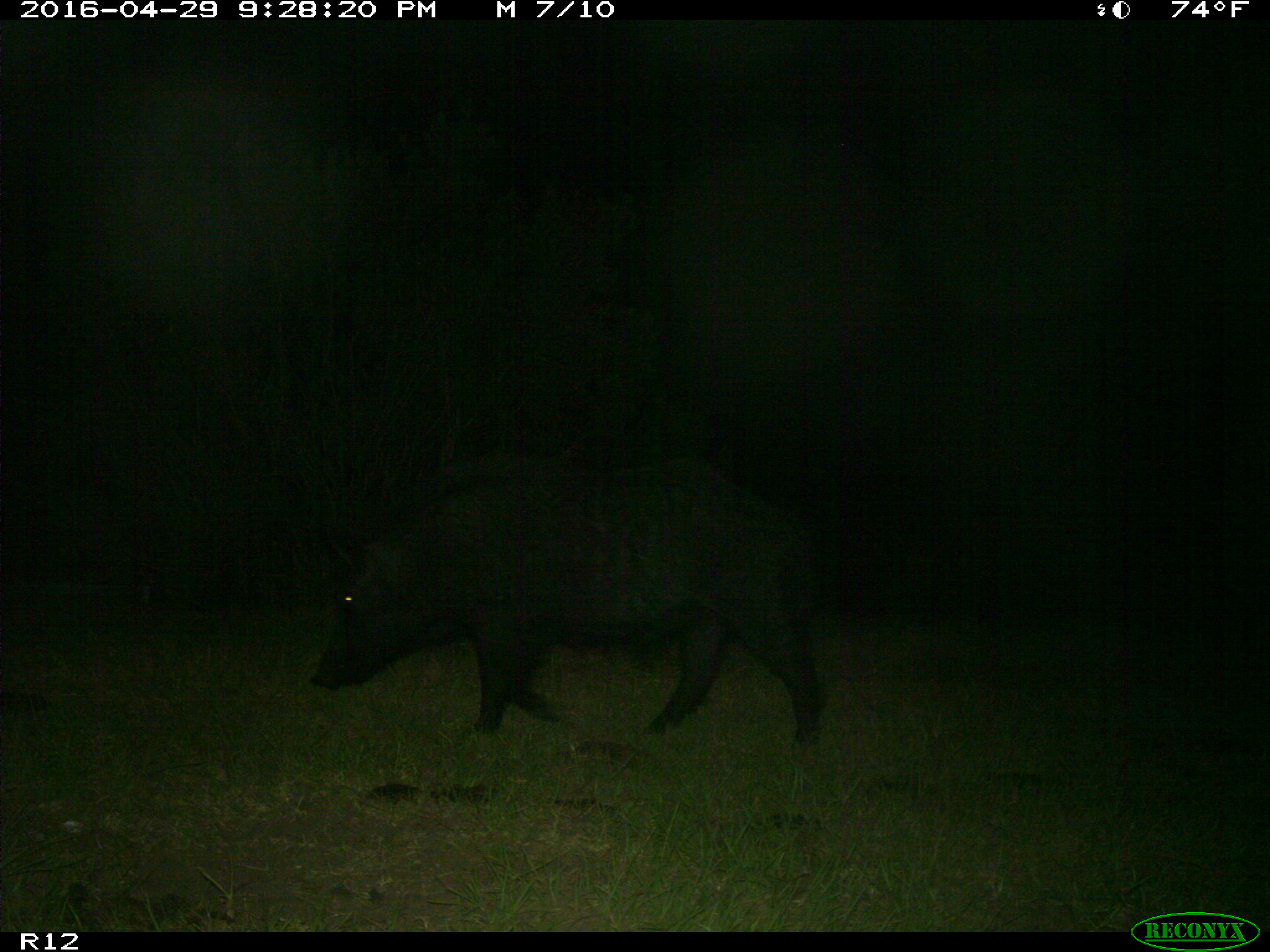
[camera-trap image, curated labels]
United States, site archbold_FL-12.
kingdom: Animalia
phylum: Chordata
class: Mammalia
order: Artiodactyla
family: Suidae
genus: Sus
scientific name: Sus scrofa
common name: wild boar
Sus scrofa (wild boar).